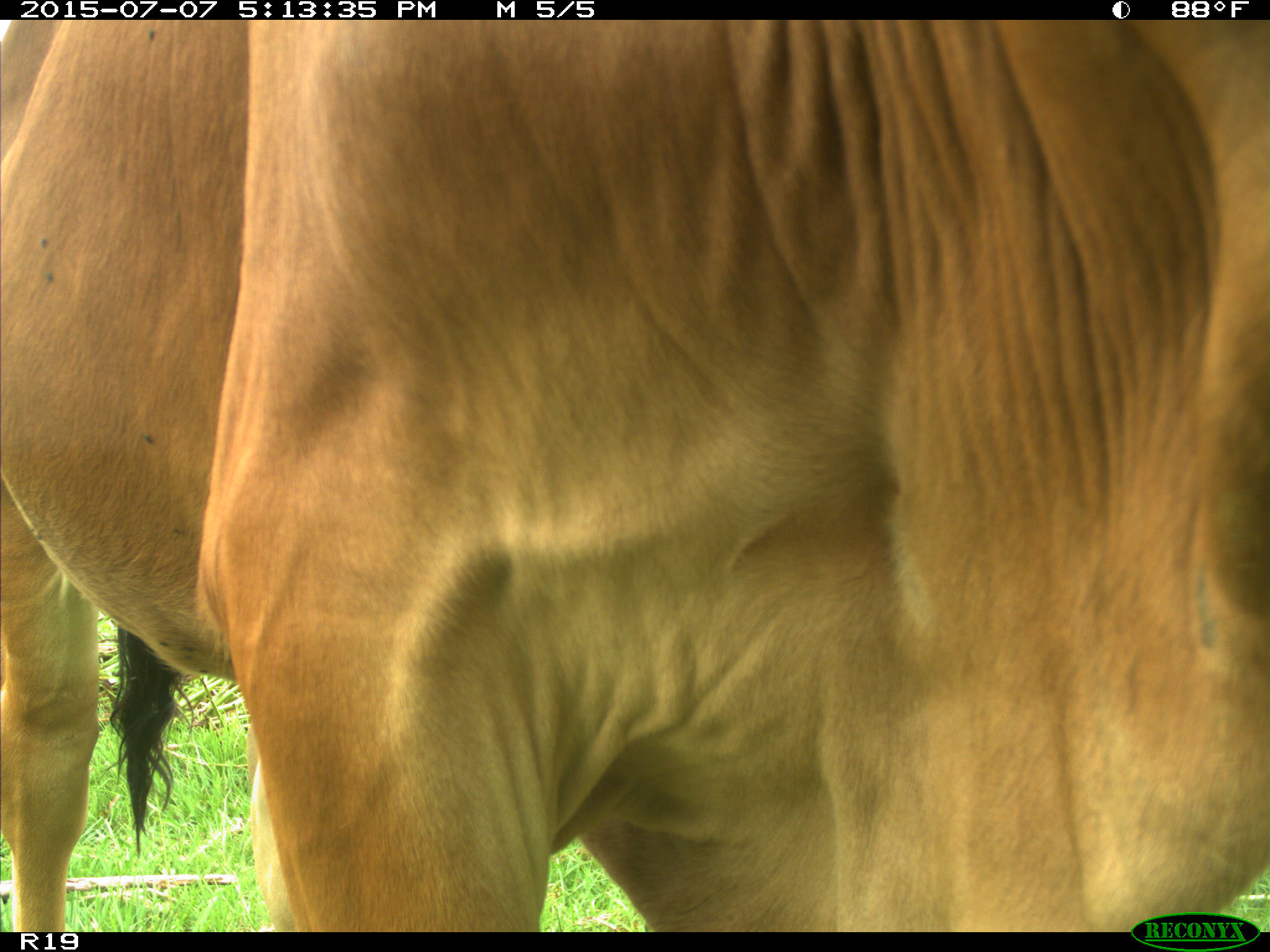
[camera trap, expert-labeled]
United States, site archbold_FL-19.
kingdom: Animalia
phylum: Chordata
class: Mammalia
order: Artiodactyla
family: Bovidae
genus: Bos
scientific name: Bos taurus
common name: domestic cow